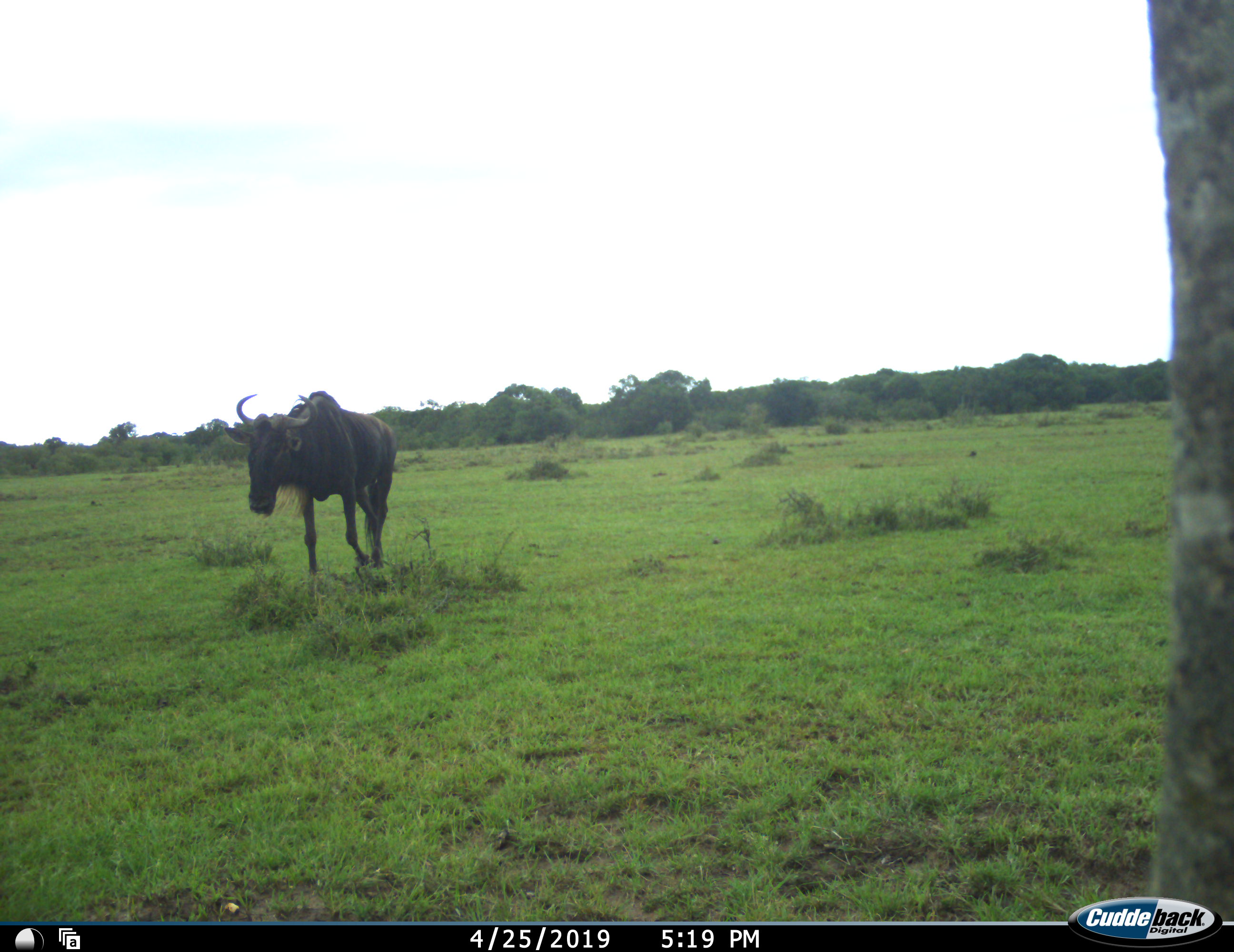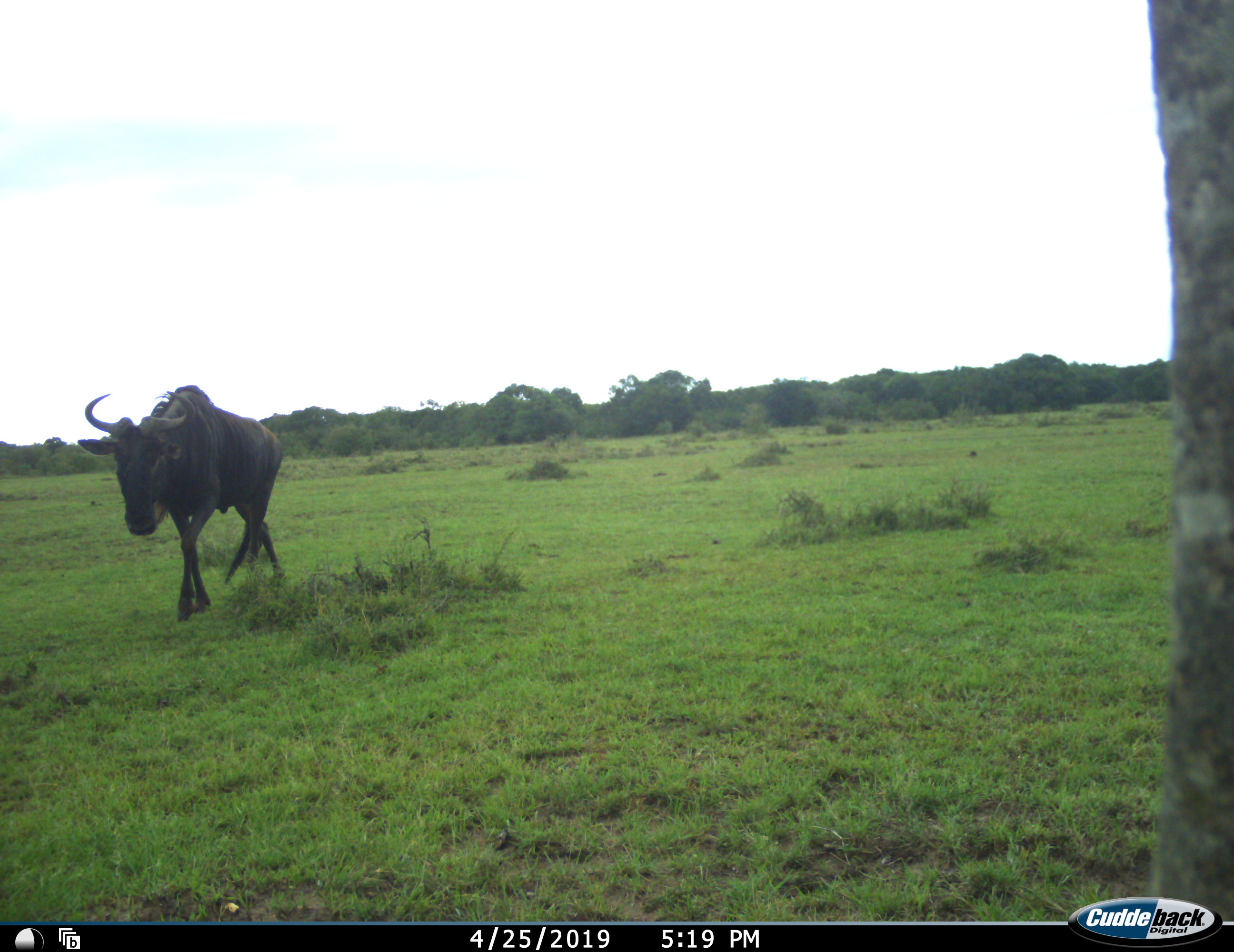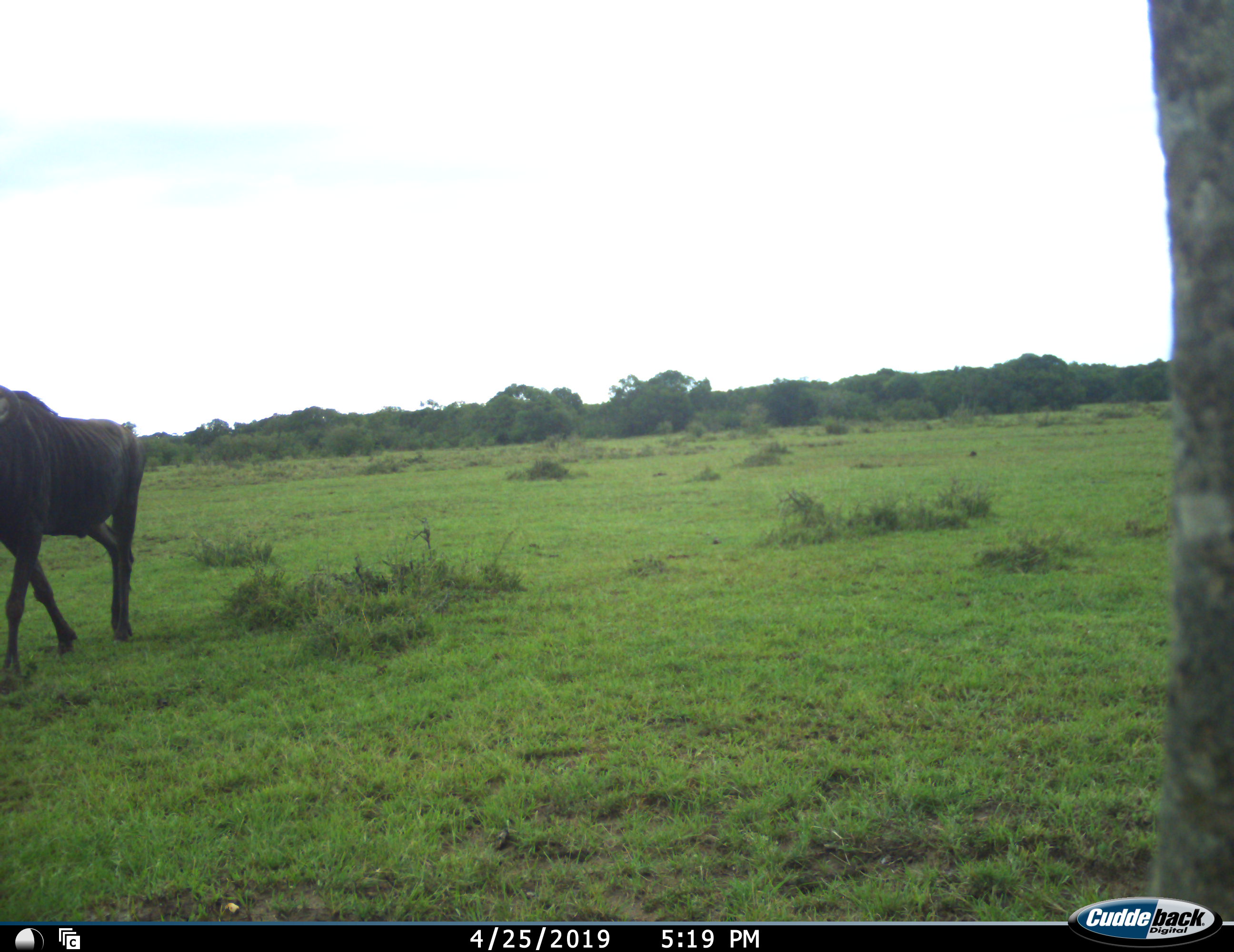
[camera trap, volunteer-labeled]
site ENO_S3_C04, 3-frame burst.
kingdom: Animalia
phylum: Chordata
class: Mammalia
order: Artiodactyla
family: Bovidae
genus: Connochaetes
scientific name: Connochaetes taurinus taurinus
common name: blue wildebeest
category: wildebeestblue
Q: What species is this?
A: Wildebeestblue (blue wildebeest) (Connochaetes taurinus taurinus).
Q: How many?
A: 1.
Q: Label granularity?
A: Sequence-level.